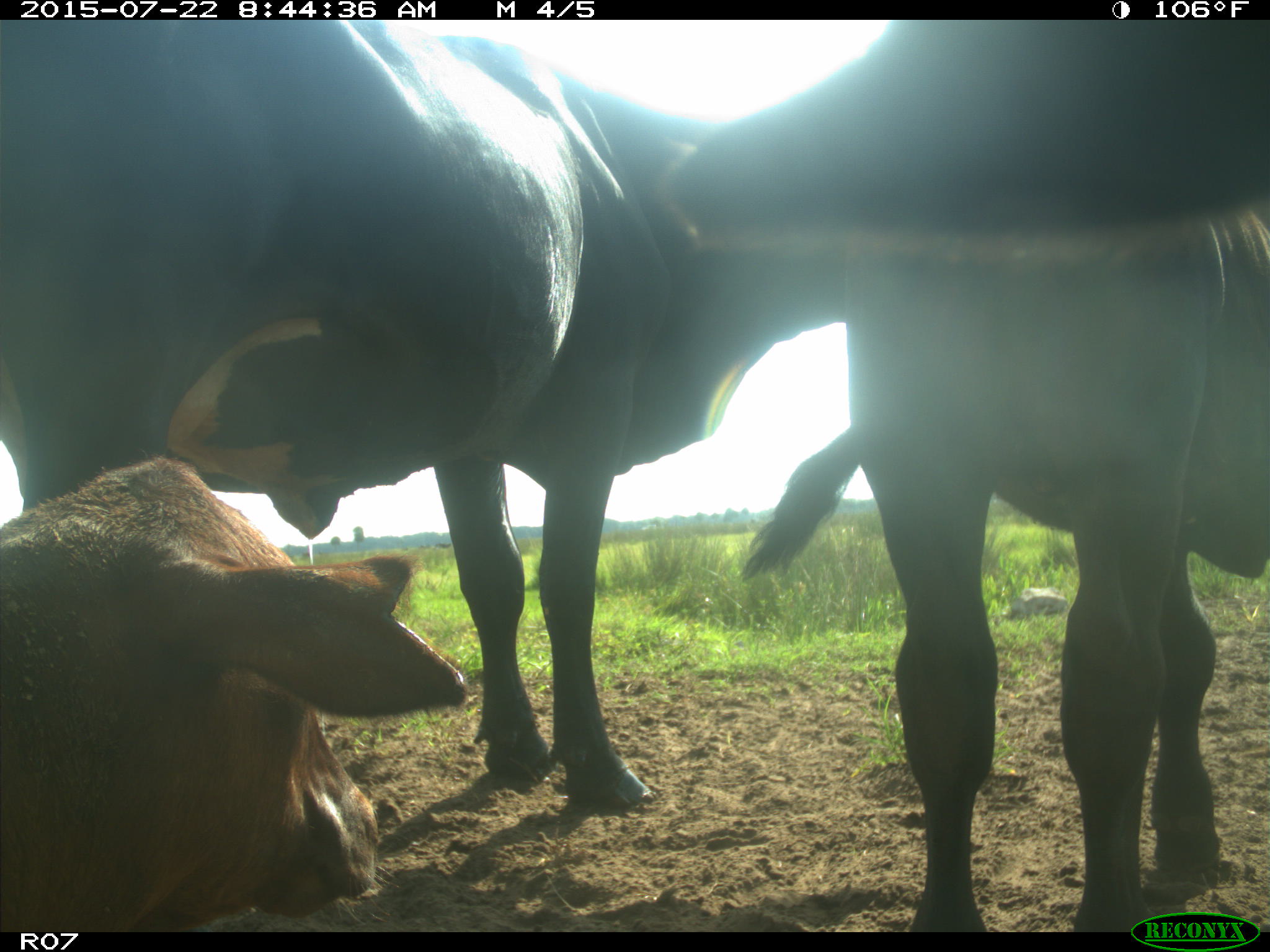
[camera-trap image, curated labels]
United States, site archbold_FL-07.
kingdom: Animalia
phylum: Chordata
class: Mammalia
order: Artiodactyla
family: Cervidae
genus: Odocoileus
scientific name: Odocoileus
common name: deer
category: unidentified deer